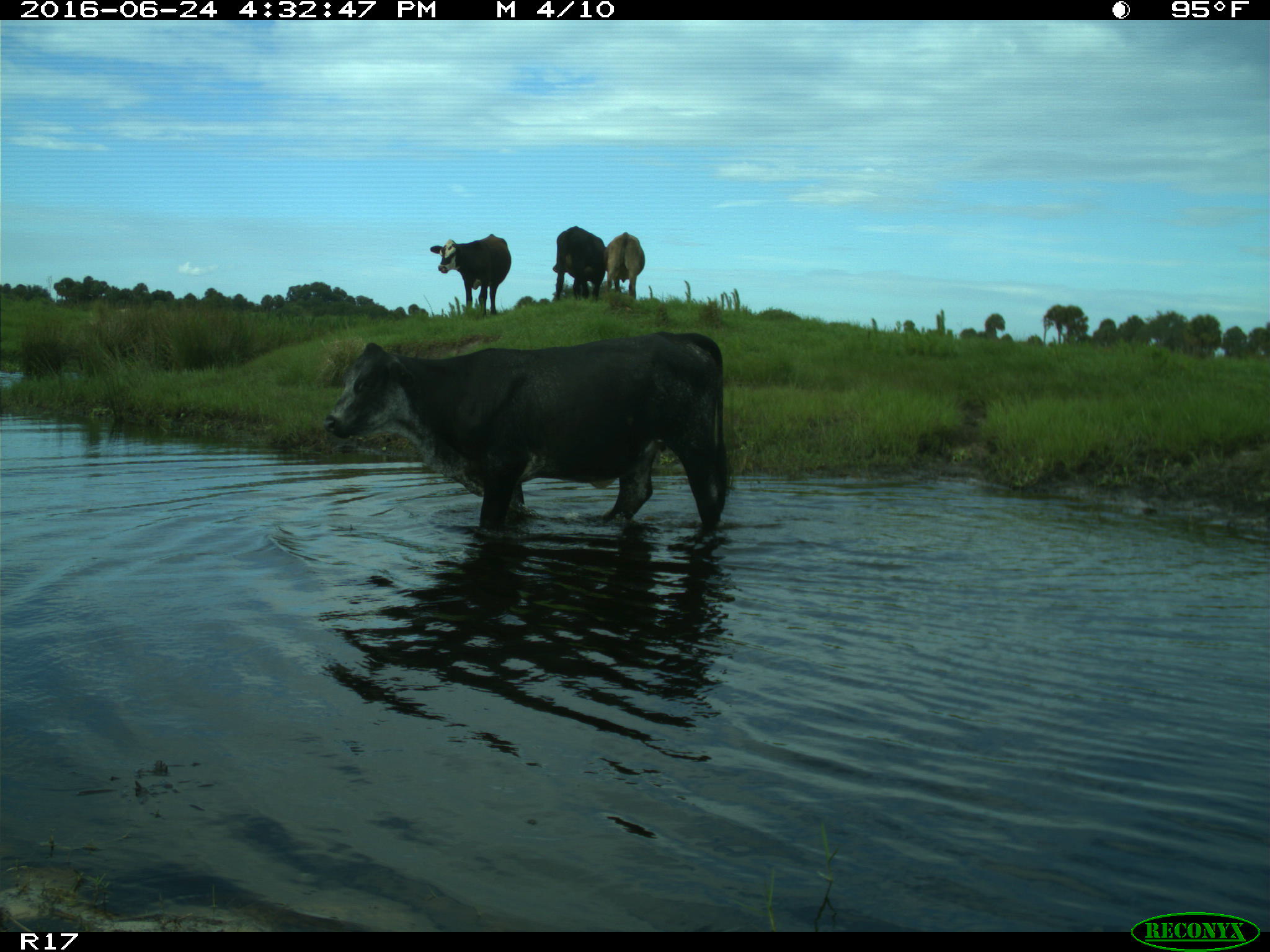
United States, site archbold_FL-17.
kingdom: Animalia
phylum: Chordata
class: Mammalia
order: Artiodactyla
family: Bovidae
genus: Bos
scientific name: Bos taurus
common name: domestic cow